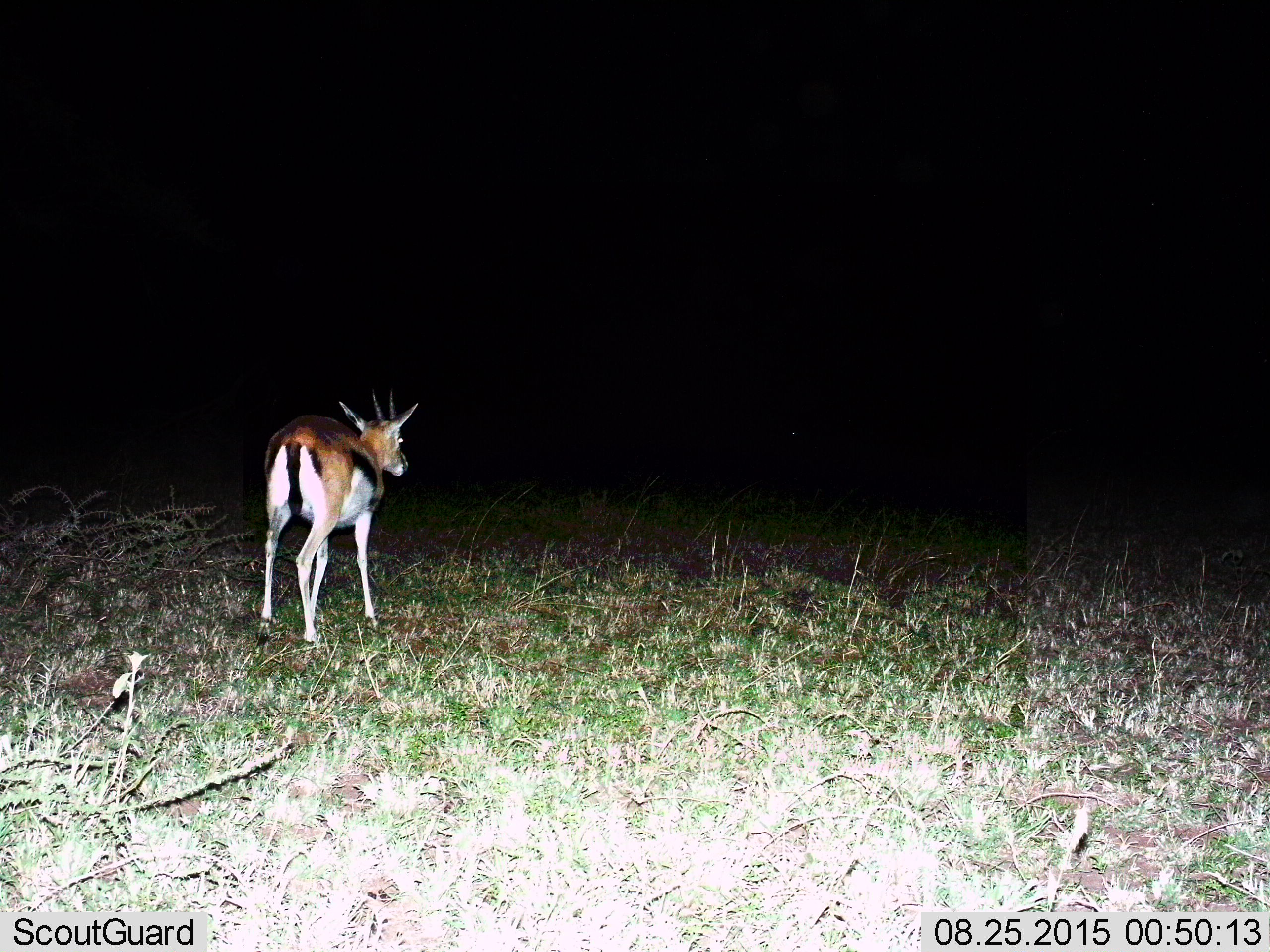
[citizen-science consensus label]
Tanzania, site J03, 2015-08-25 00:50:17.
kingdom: Animalia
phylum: Chordata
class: Mammalia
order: Artiodactyla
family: Bovidae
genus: Eudorcas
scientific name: Eudorcas thomsonii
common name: thomson's gazelle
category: gazellethomsons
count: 1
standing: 88%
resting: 0%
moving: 12%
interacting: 0%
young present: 0%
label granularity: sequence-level